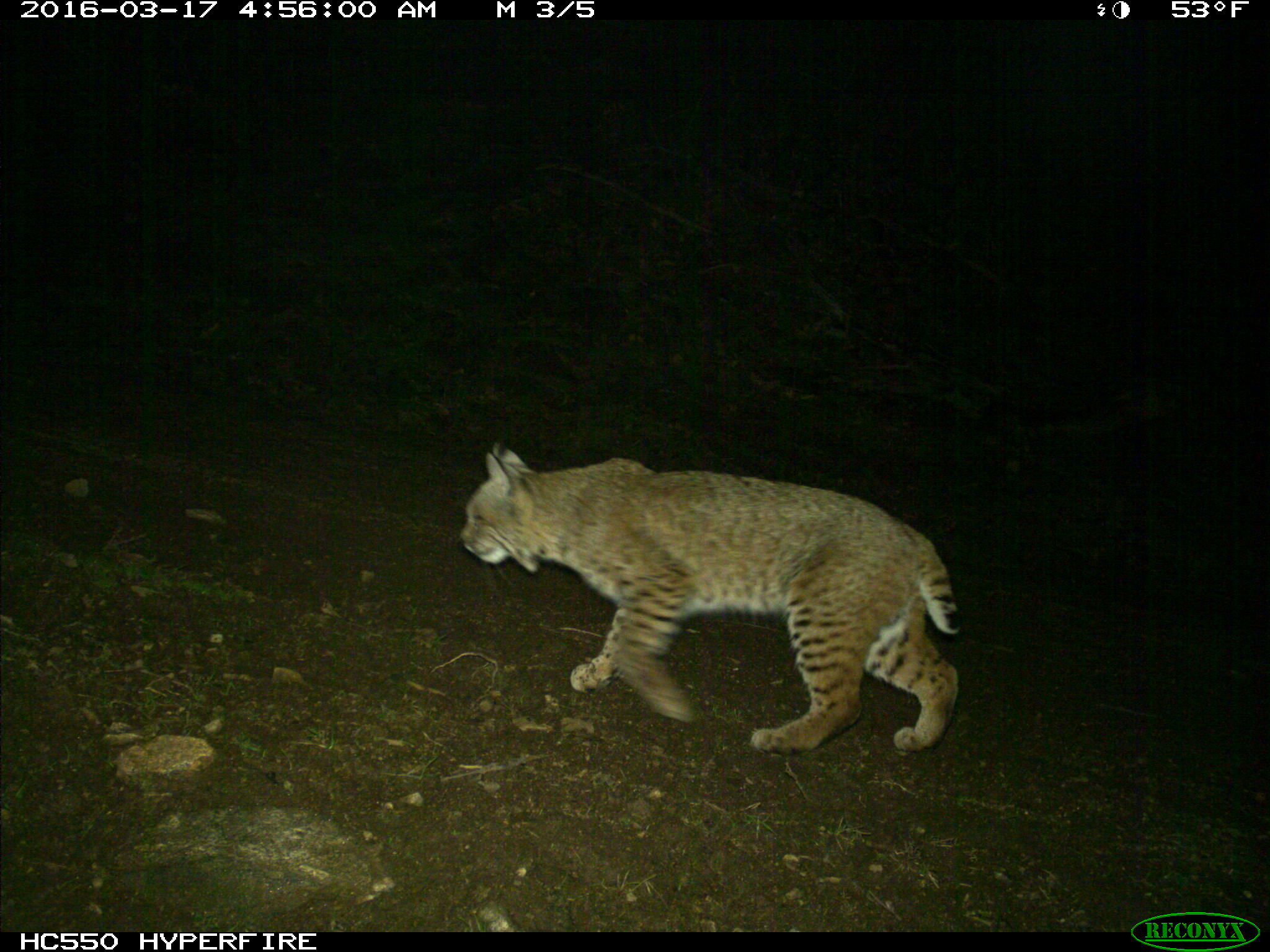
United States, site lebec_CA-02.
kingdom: Animalia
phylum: Chordata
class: Mammalia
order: Carnivora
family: Felidae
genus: Lynx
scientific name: Lynx rufus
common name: bobcat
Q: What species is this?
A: Lynx rufus (bobcat).